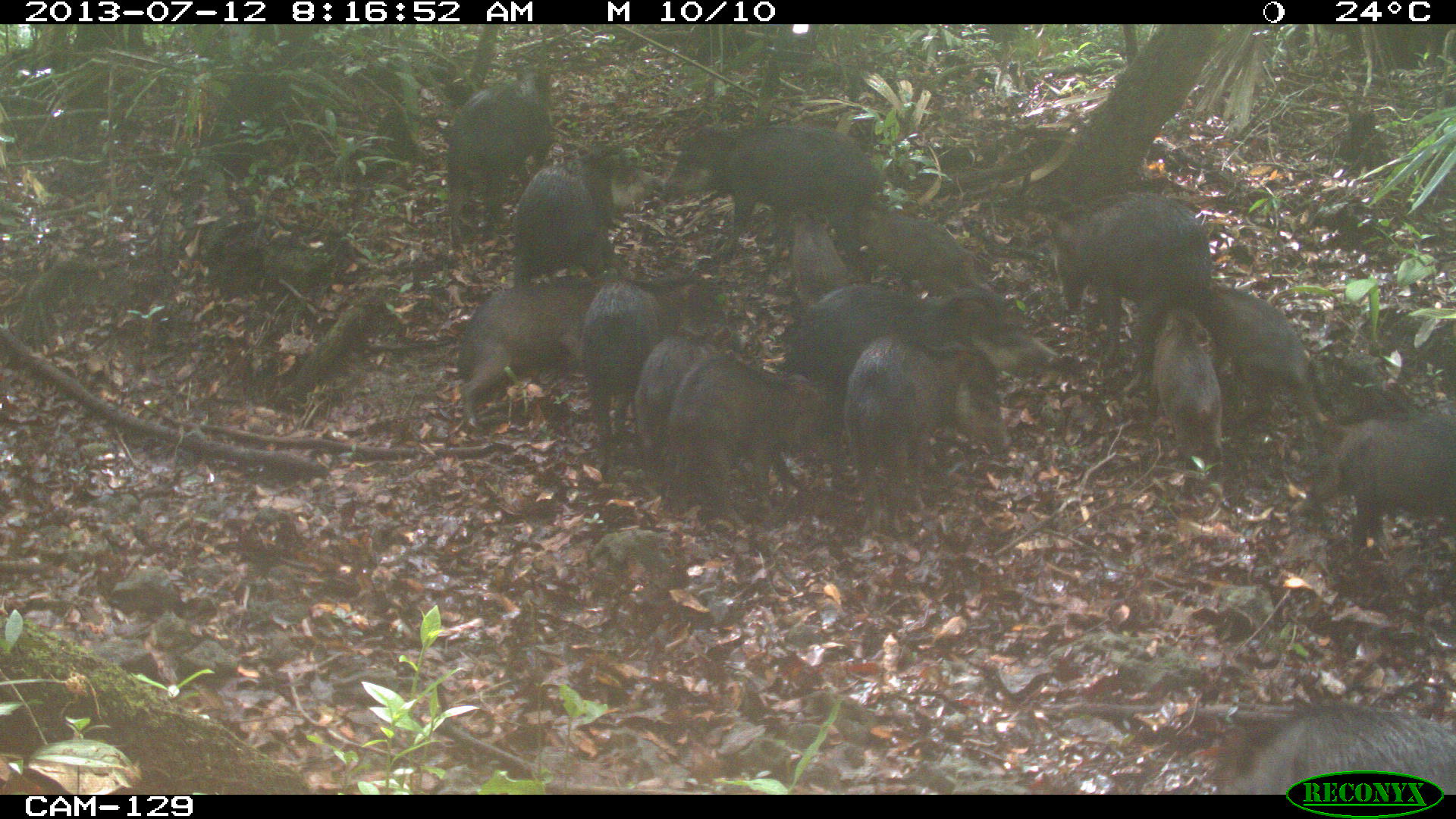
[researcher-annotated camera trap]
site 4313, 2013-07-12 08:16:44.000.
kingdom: Animalia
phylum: Chordata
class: Mammalia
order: Artiodactyla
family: Tayassuidae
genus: Tayassu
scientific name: Tayassu pecari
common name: white-lipped peccary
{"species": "Tayassu pecari (white-lipped peccary)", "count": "20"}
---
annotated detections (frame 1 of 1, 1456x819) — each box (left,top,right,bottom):
tayassu pecari: (779,282,1060,490); (1042,189,1212,392); (841,331,1005,538); (660,122,880,263); (663,351,833,518); (1186,281,1328,459); (455,274,613,429); (1213,698,1456,793); (579,277,713,444); (510,142,661,289); (1307,411,1456,549); (444,64,553,250); (1148,302,1224,500); (631,332,718,469); (856,208,977,297); (789,201,851,309)